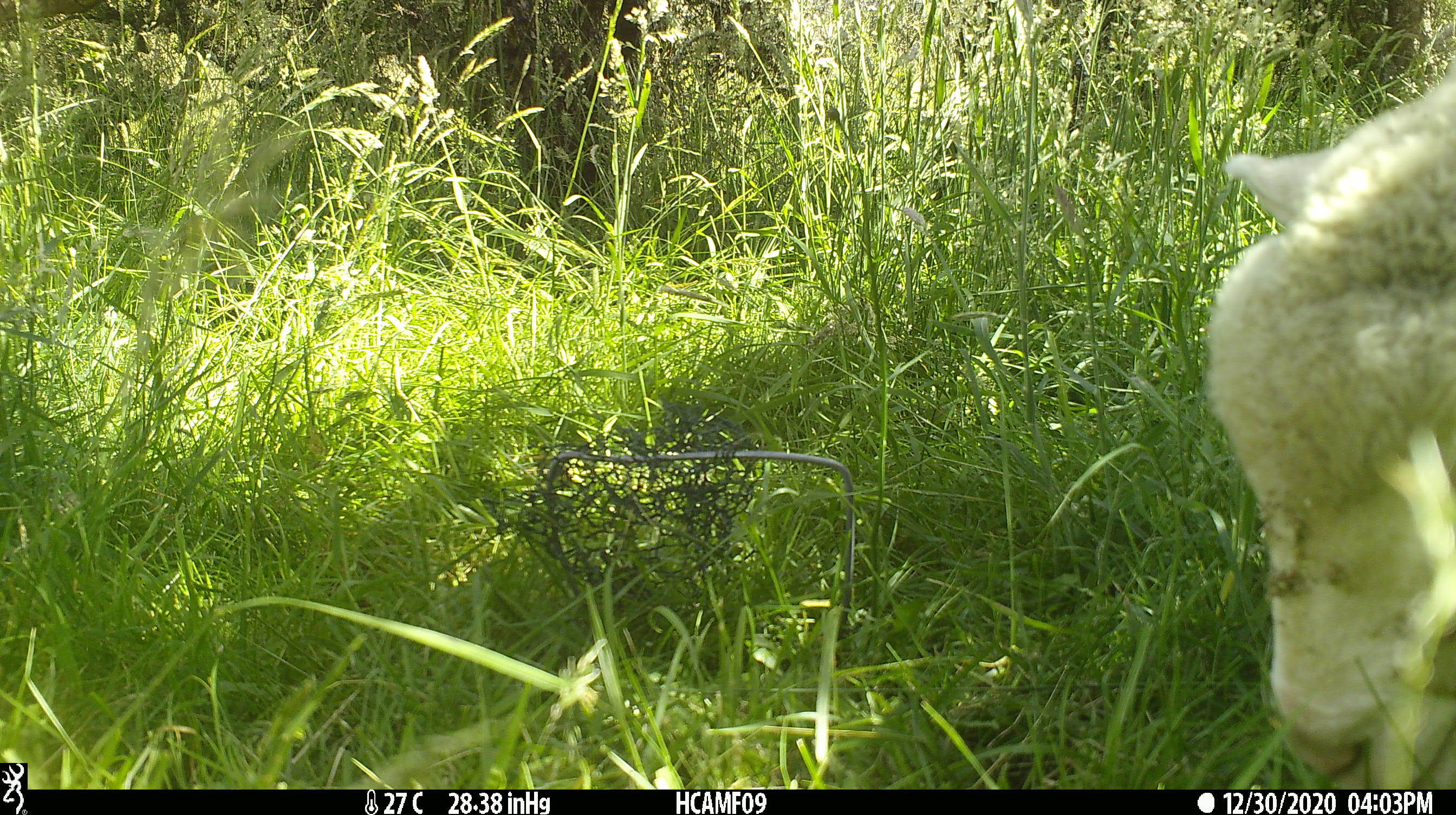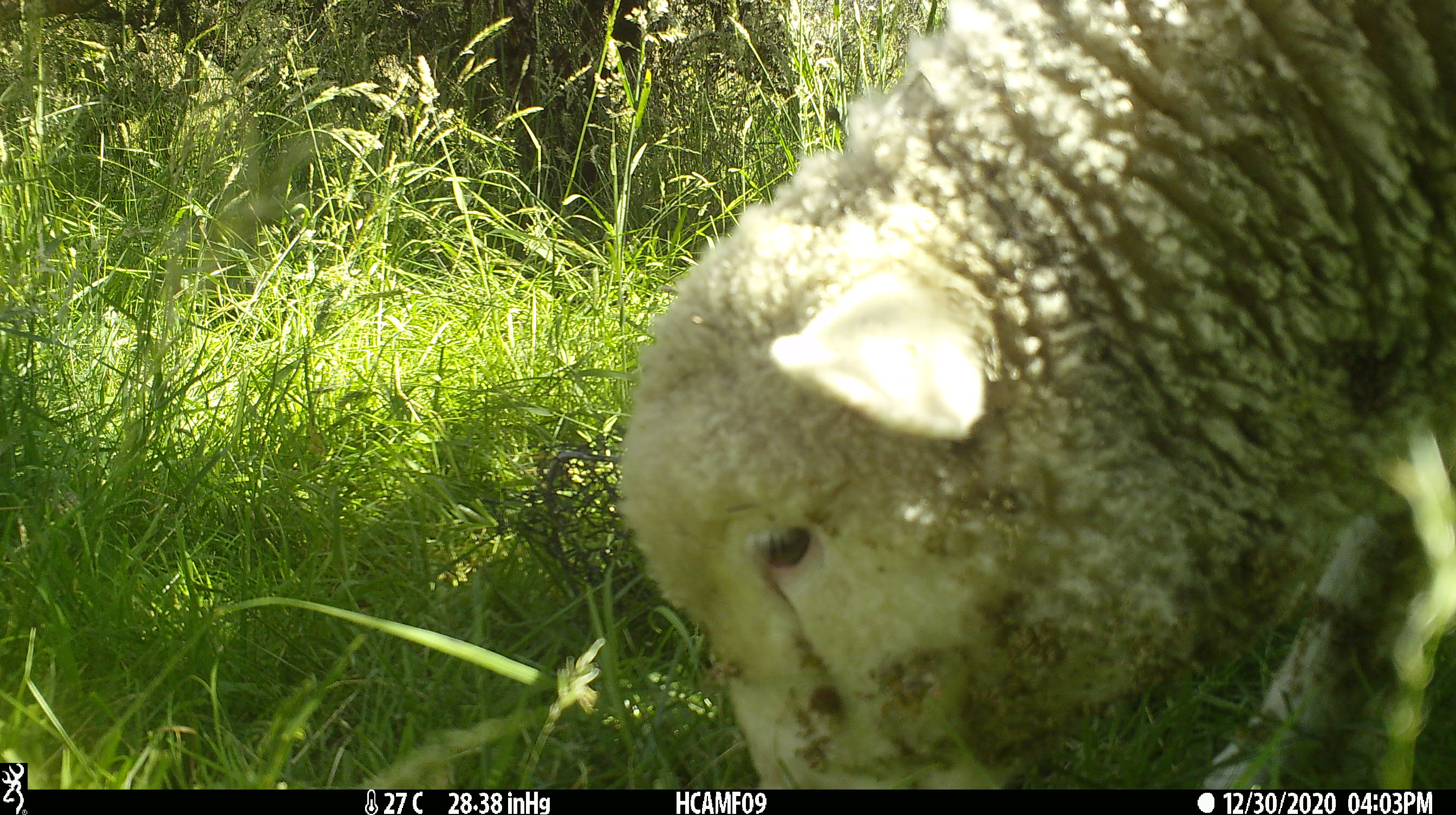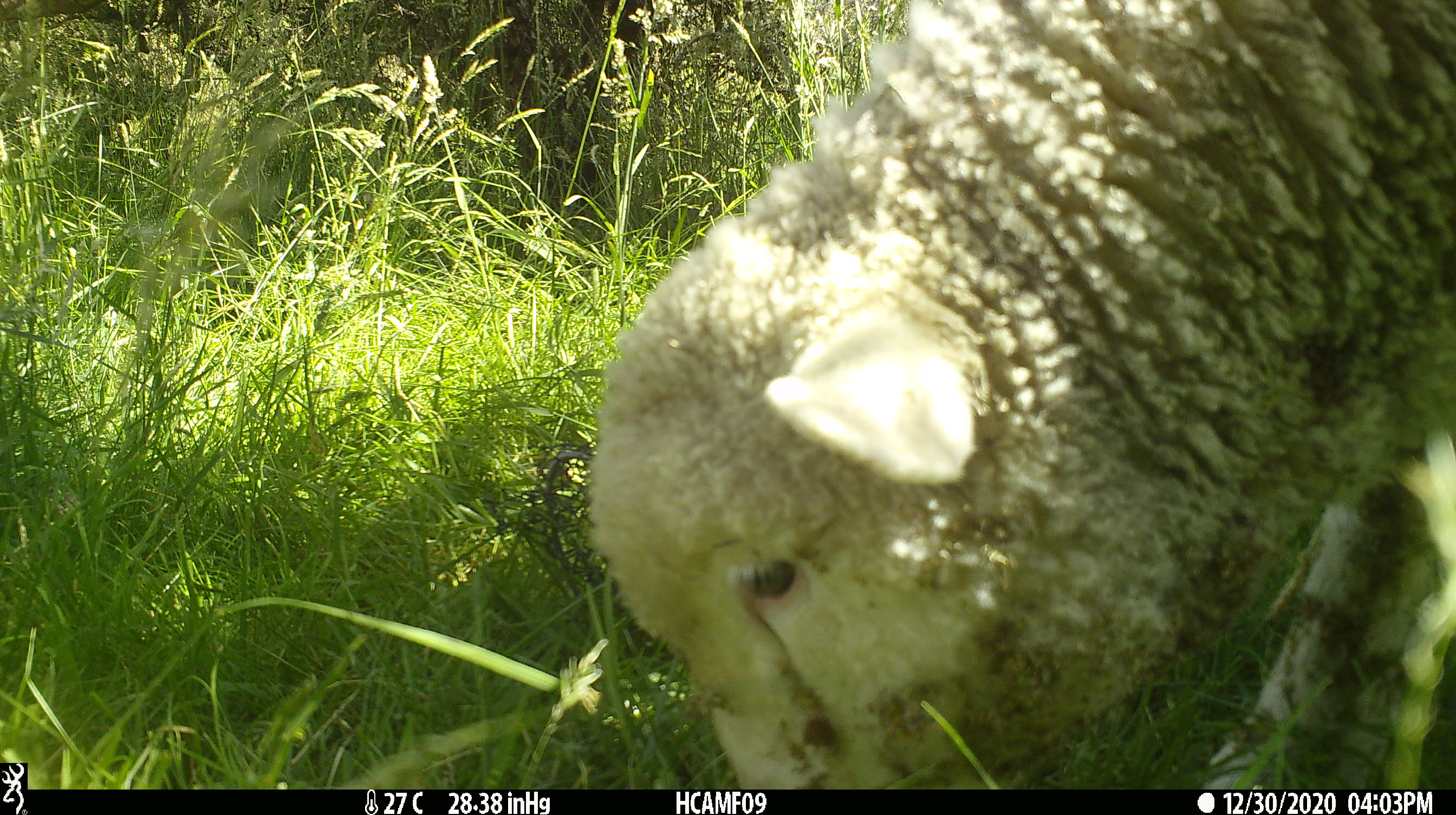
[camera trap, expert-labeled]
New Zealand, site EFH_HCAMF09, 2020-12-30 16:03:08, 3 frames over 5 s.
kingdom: Animalia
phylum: Chordata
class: Mammalia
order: Artiodactyla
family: Bovidae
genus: Ovis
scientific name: Ovis aries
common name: domestic sheep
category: sheep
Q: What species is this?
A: Sheep (domestic sheep) (Ovis aries).